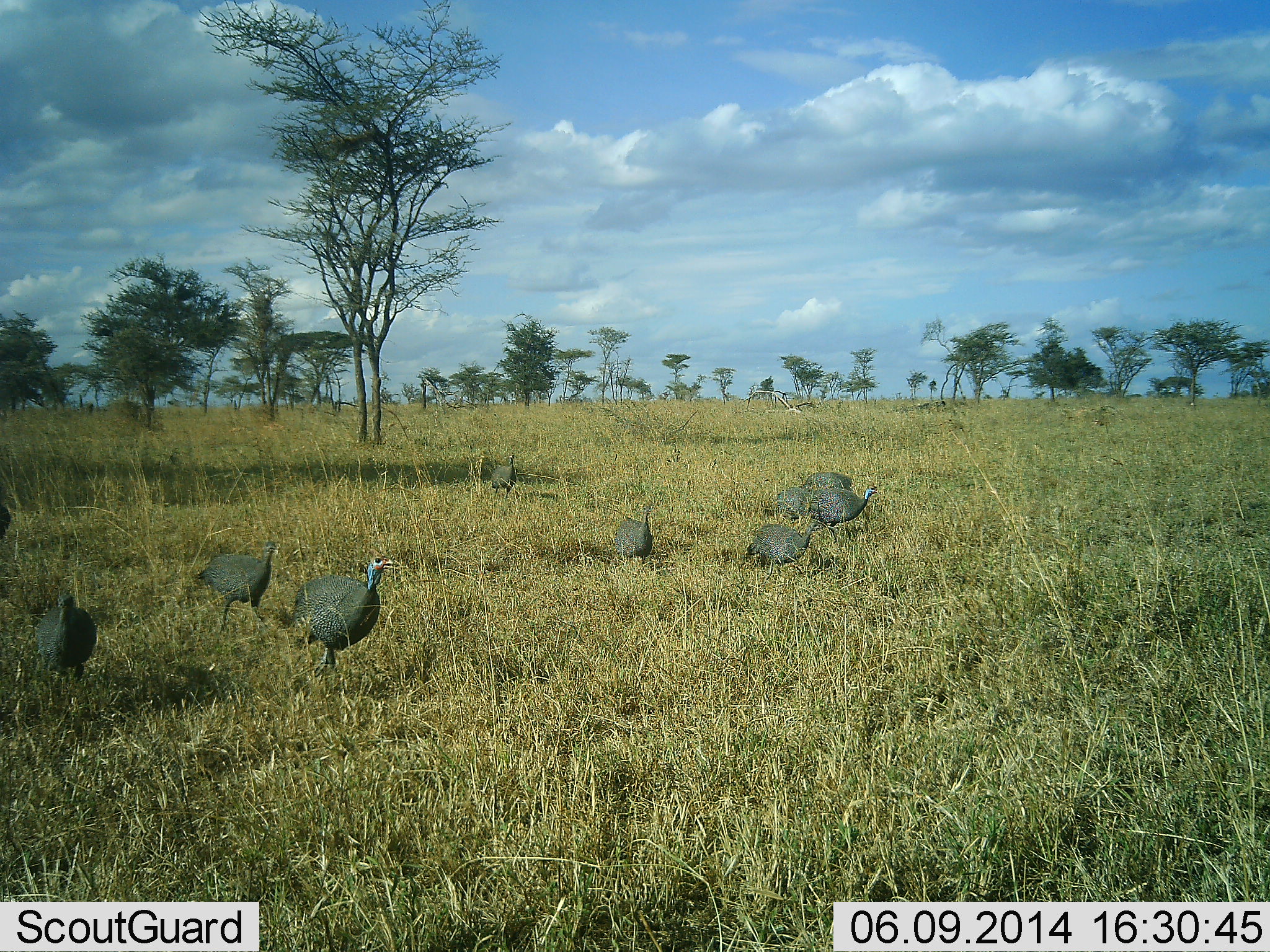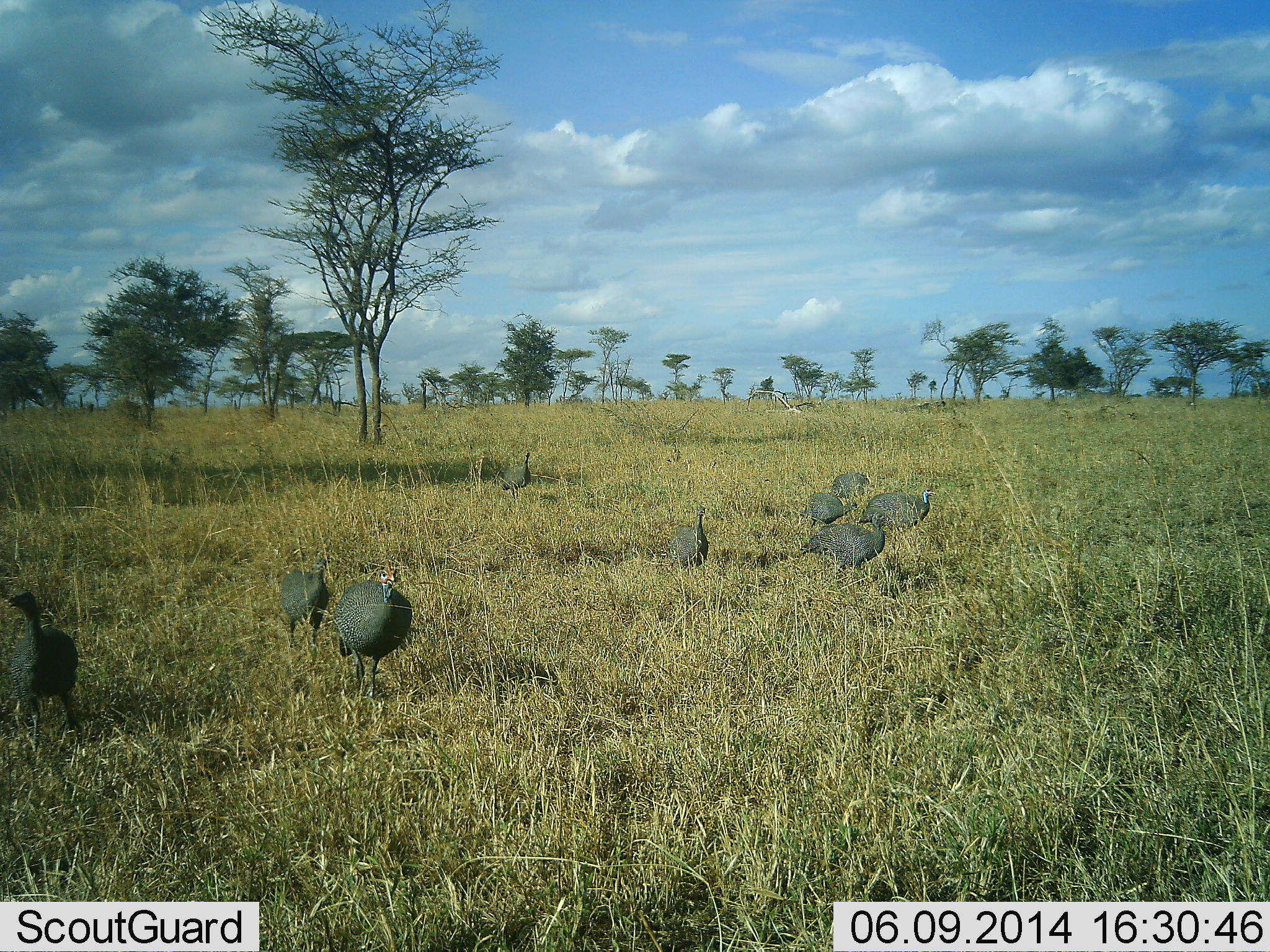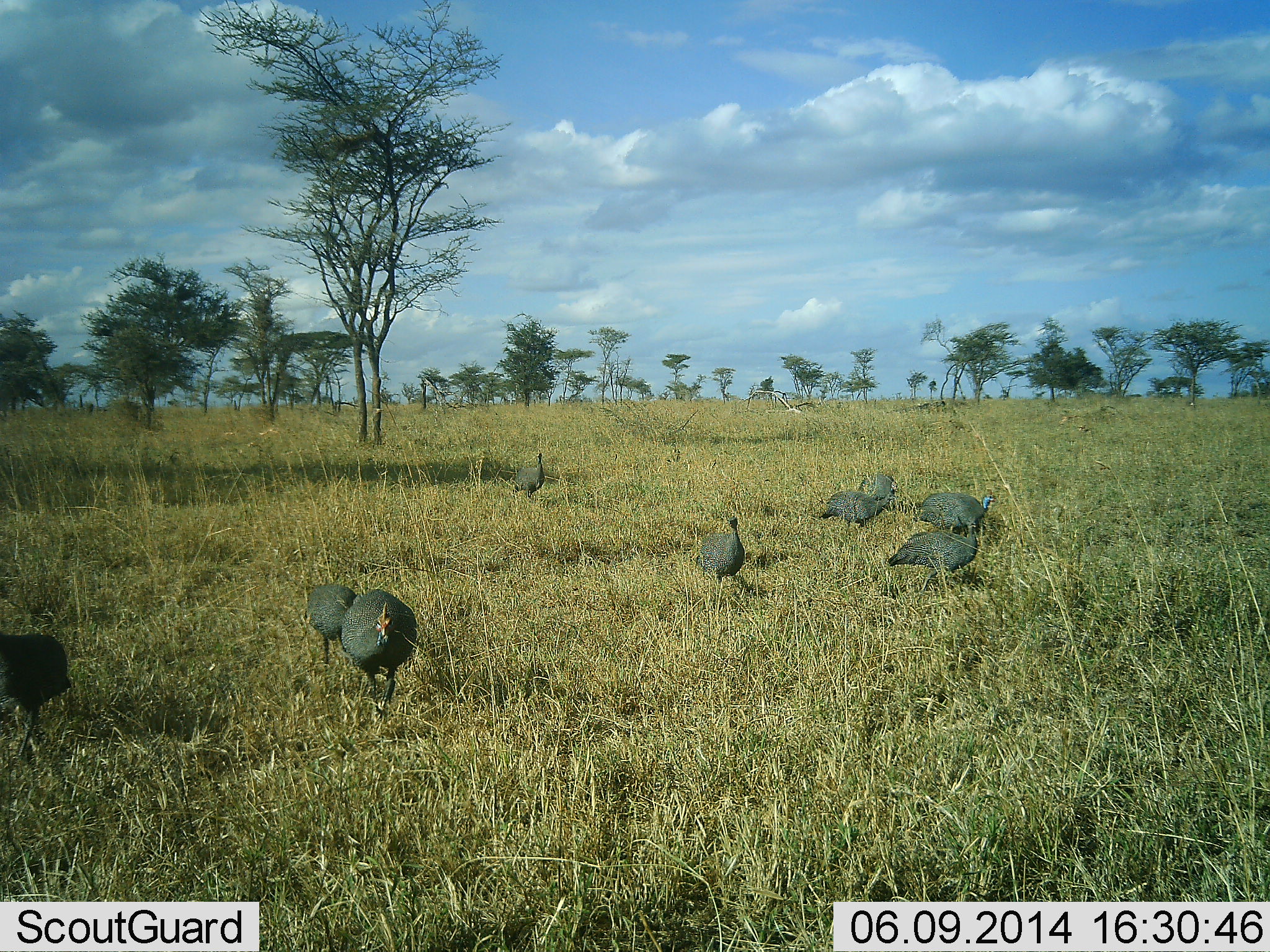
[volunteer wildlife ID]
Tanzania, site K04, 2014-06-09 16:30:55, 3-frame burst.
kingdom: Animalia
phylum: Chordata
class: Aves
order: Galliformes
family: Numididae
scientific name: Numididae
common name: guinea fowl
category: guineafowl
Guineafowl (guinea fowl) (Numididae), count 9. Behavior (volunteer vote fractions): standing 10%, resting 0%, moving 90%, interacting 0%. Young present (vote fraction): 0%. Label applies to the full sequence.